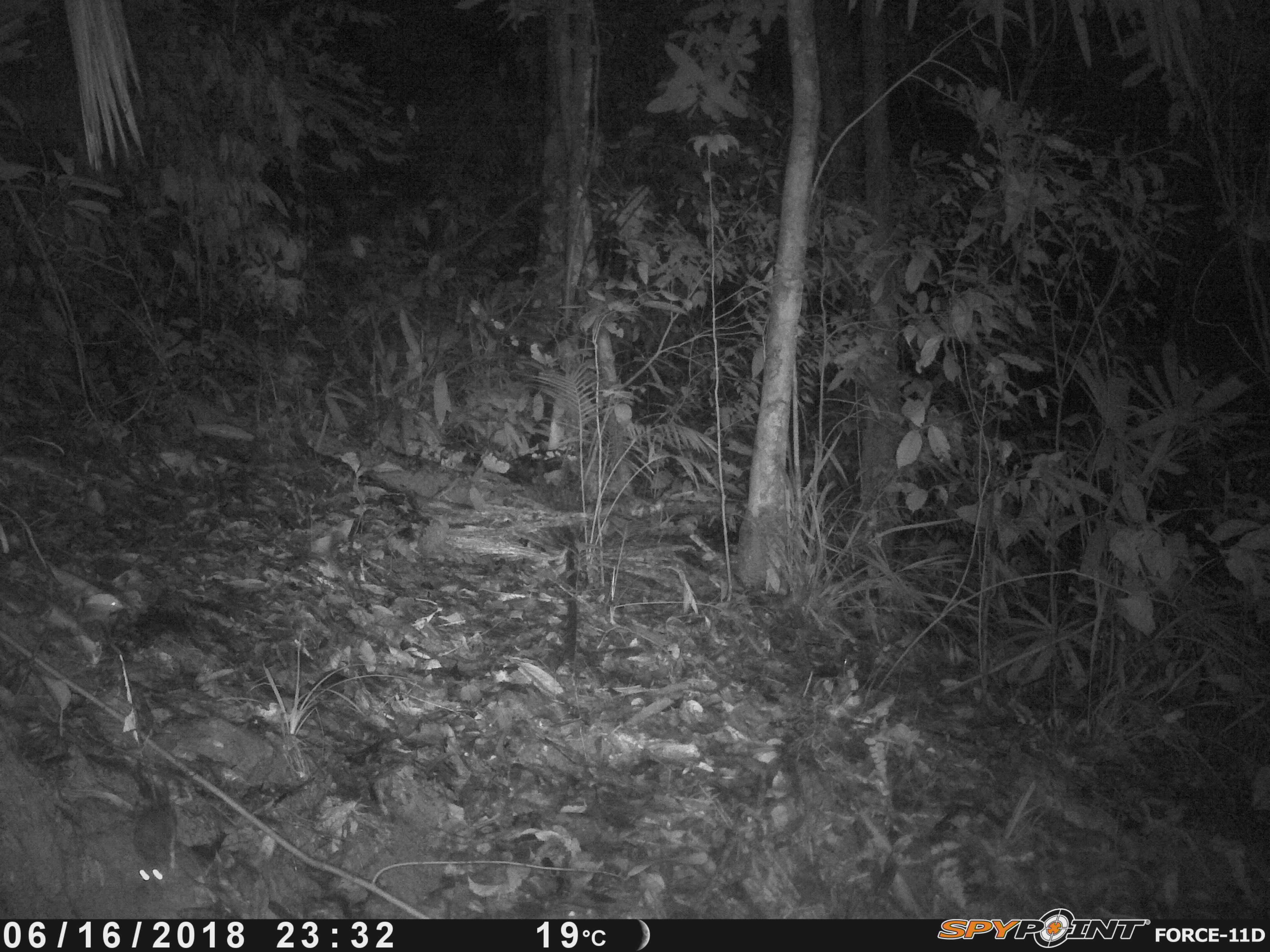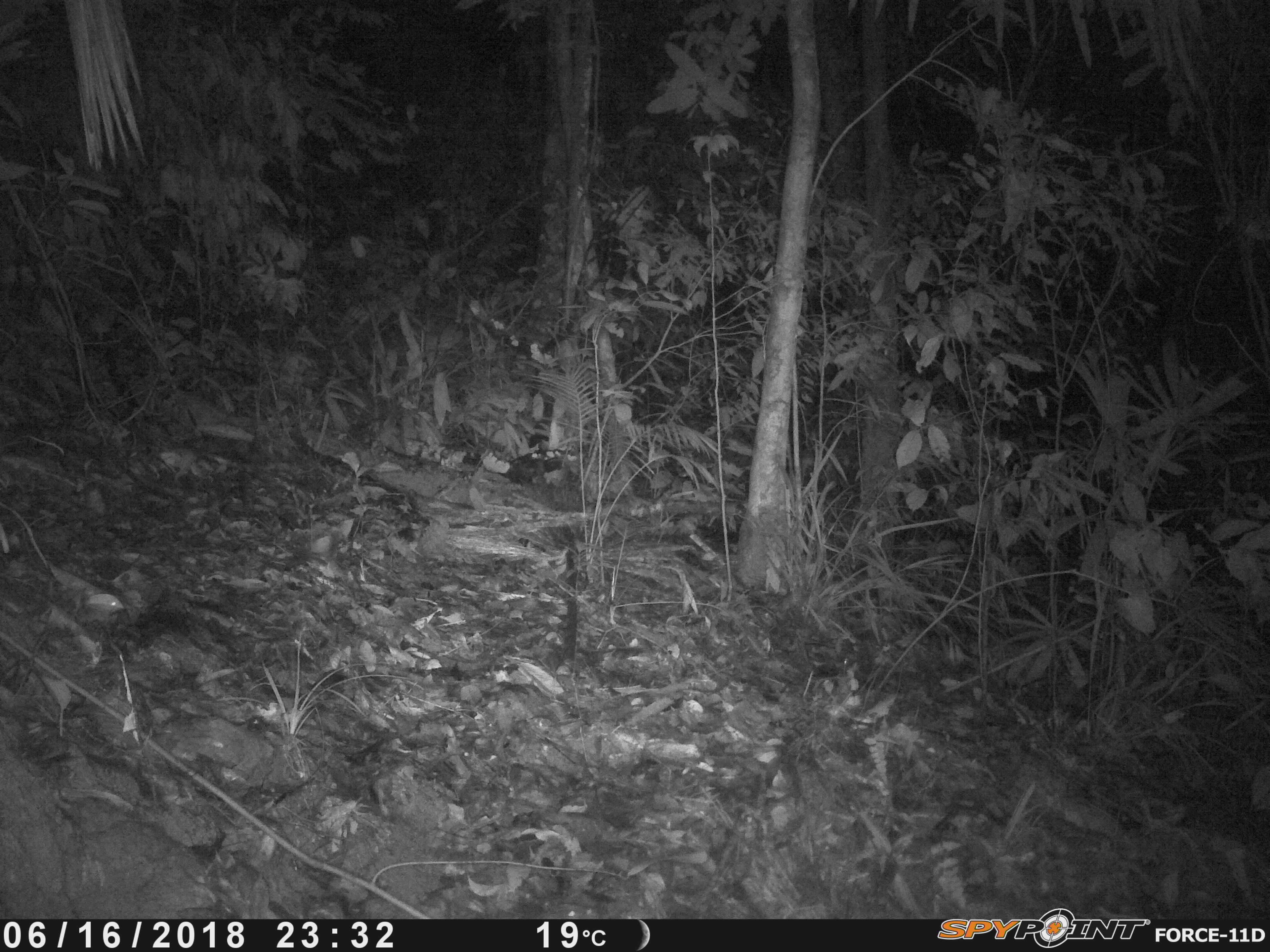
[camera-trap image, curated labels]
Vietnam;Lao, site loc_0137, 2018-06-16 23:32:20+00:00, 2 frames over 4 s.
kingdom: Animalia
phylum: Chordata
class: Mammalia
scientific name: Mammalia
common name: mammal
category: unidentified small mammal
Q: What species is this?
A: Unidentified small mammal (mammal) (Mammalia).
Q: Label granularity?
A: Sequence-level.